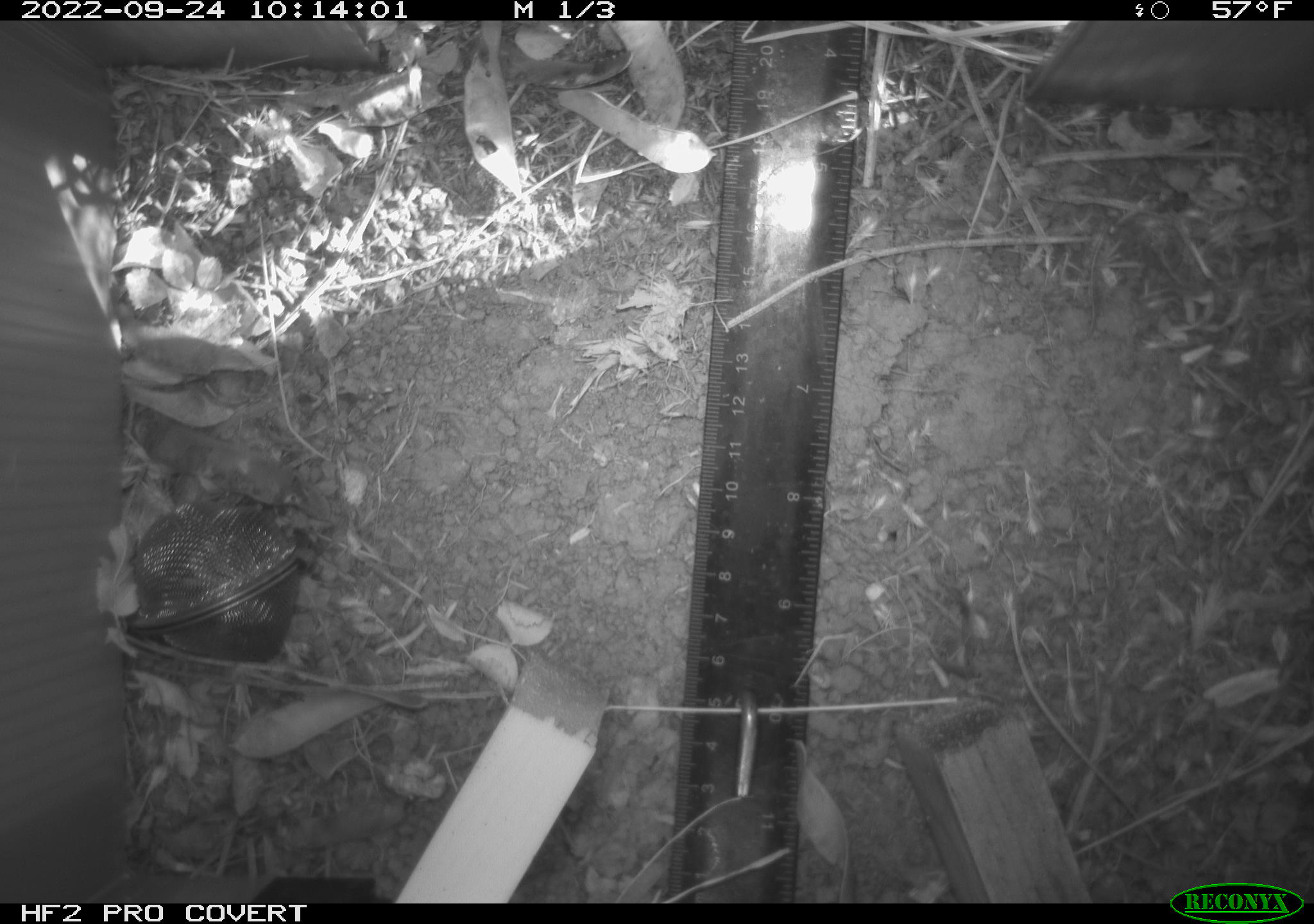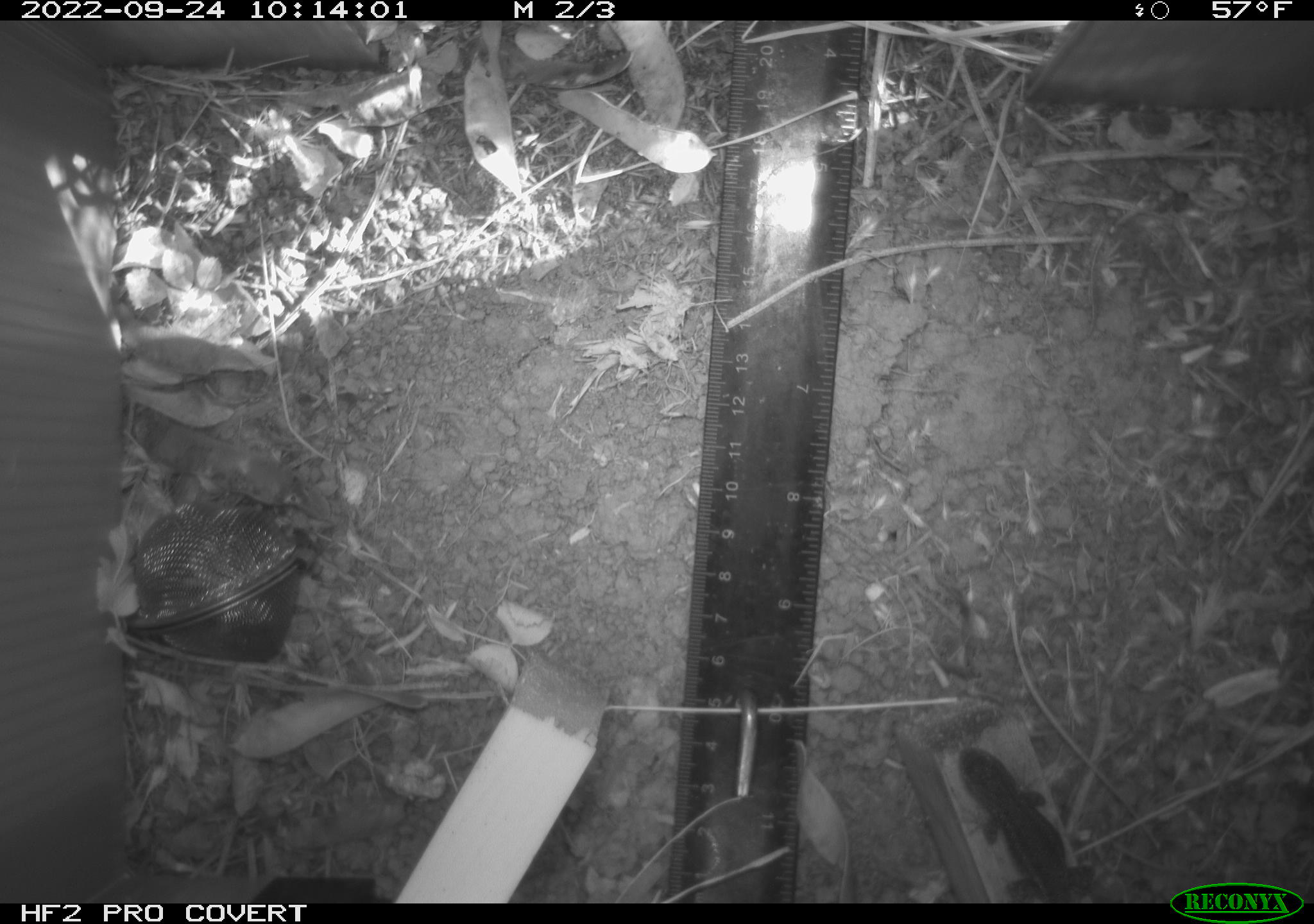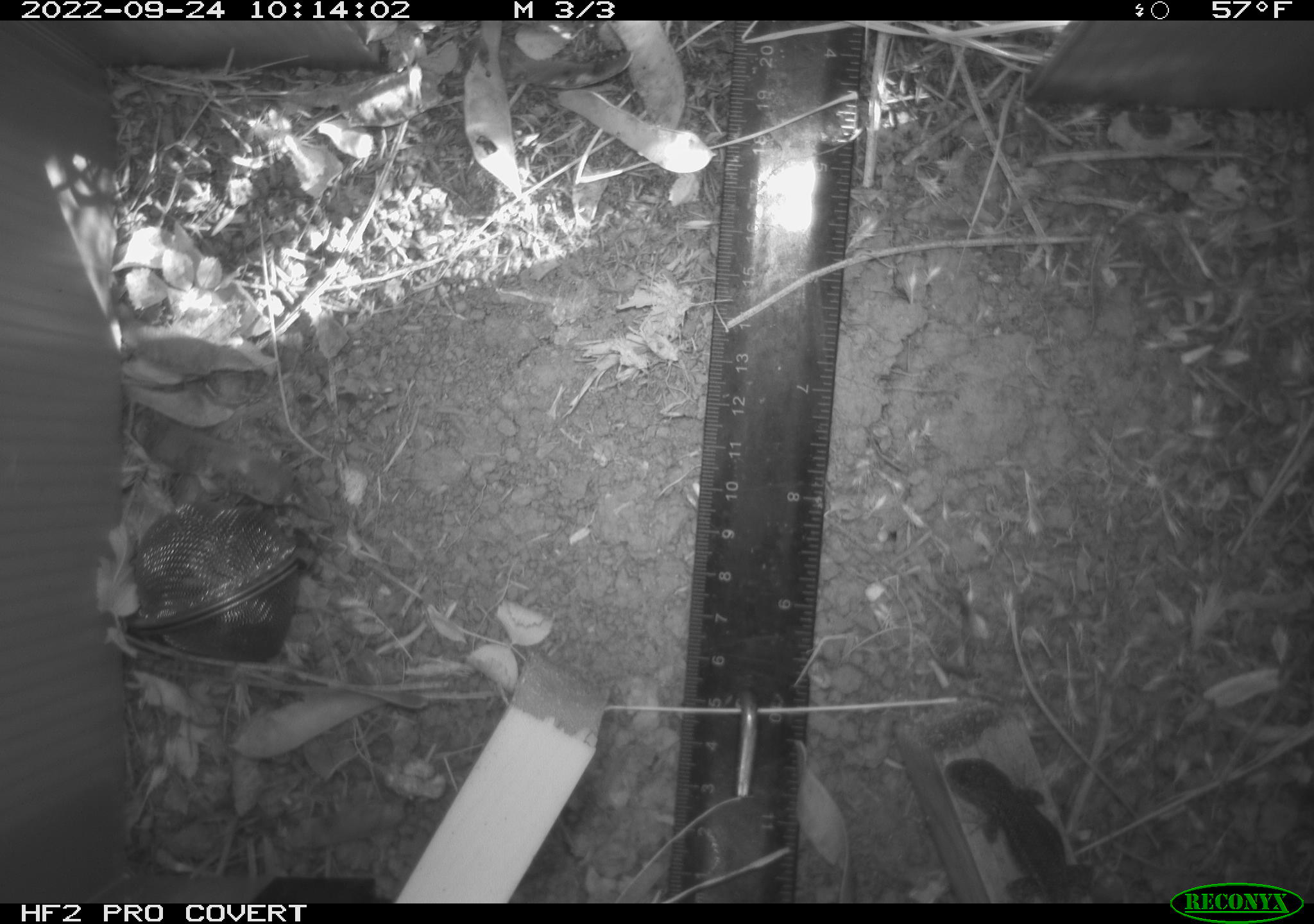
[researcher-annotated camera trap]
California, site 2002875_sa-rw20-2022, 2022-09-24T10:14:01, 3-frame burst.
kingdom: Animalia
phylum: Chordata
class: Reptilia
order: Squamata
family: Phrynosomatidae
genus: Sceloporus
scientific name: Sceloporus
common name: spiny lizards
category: sceloporus species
Sceloporus species (spiny lizards) (Sceloporus).